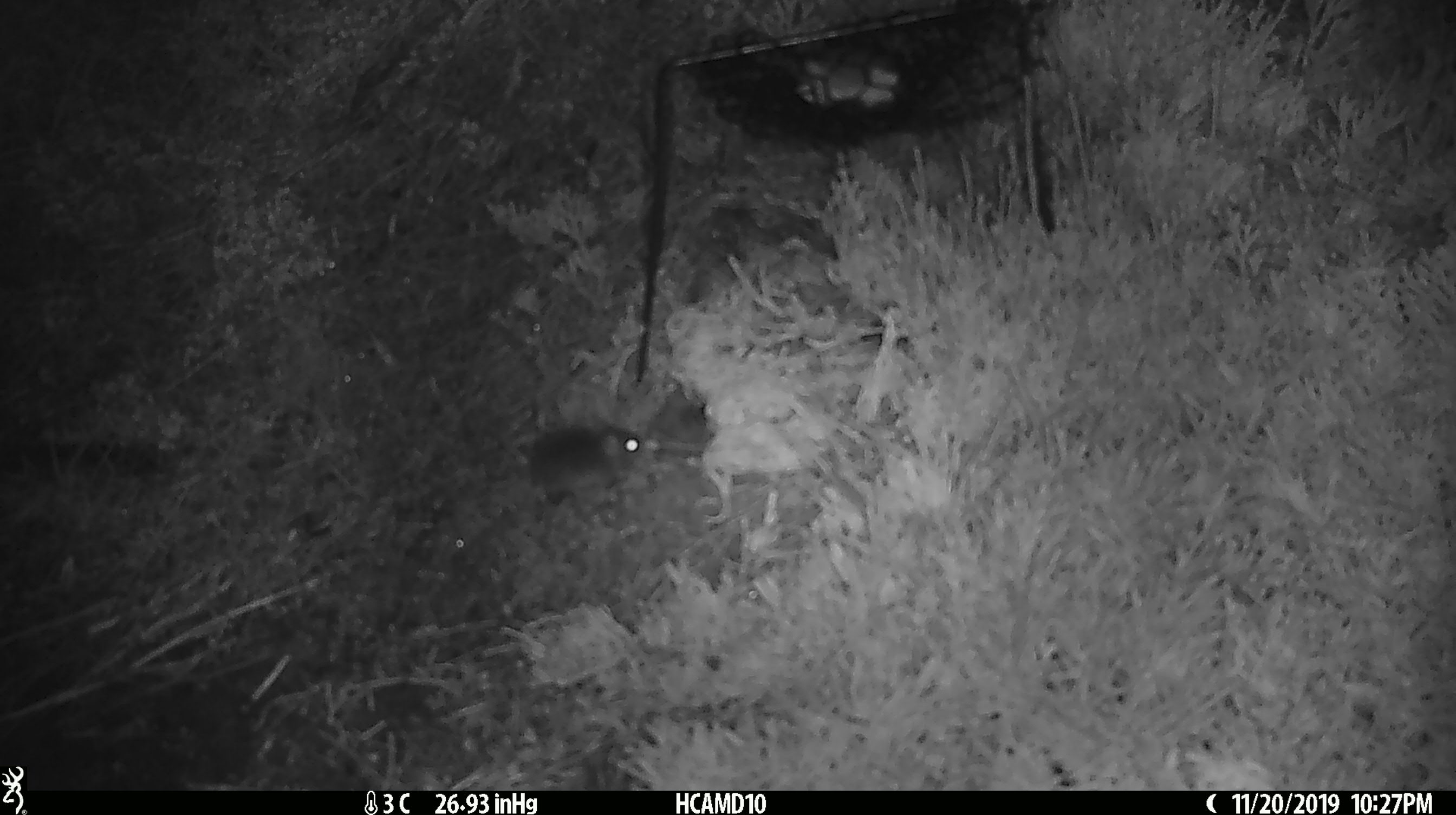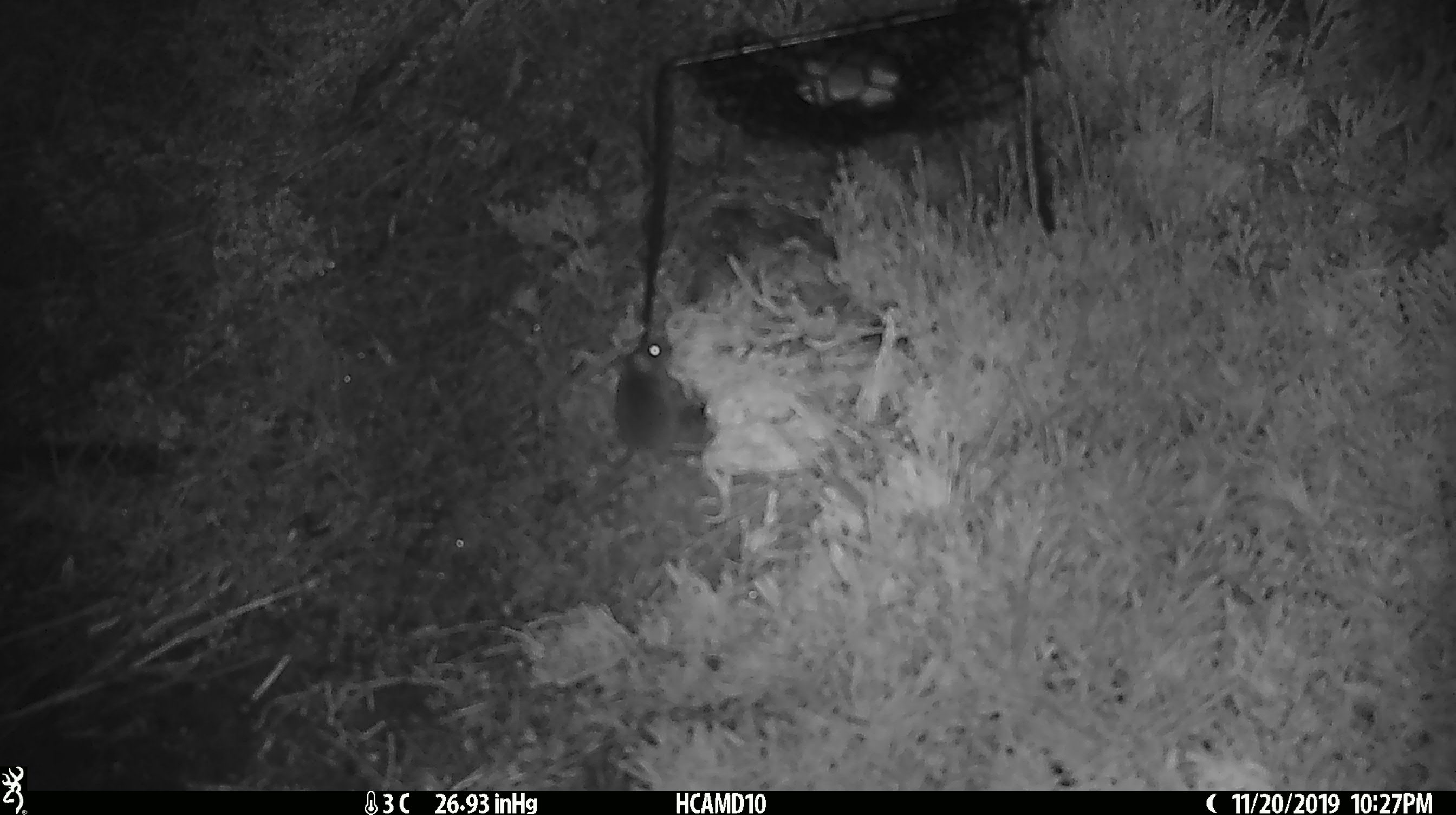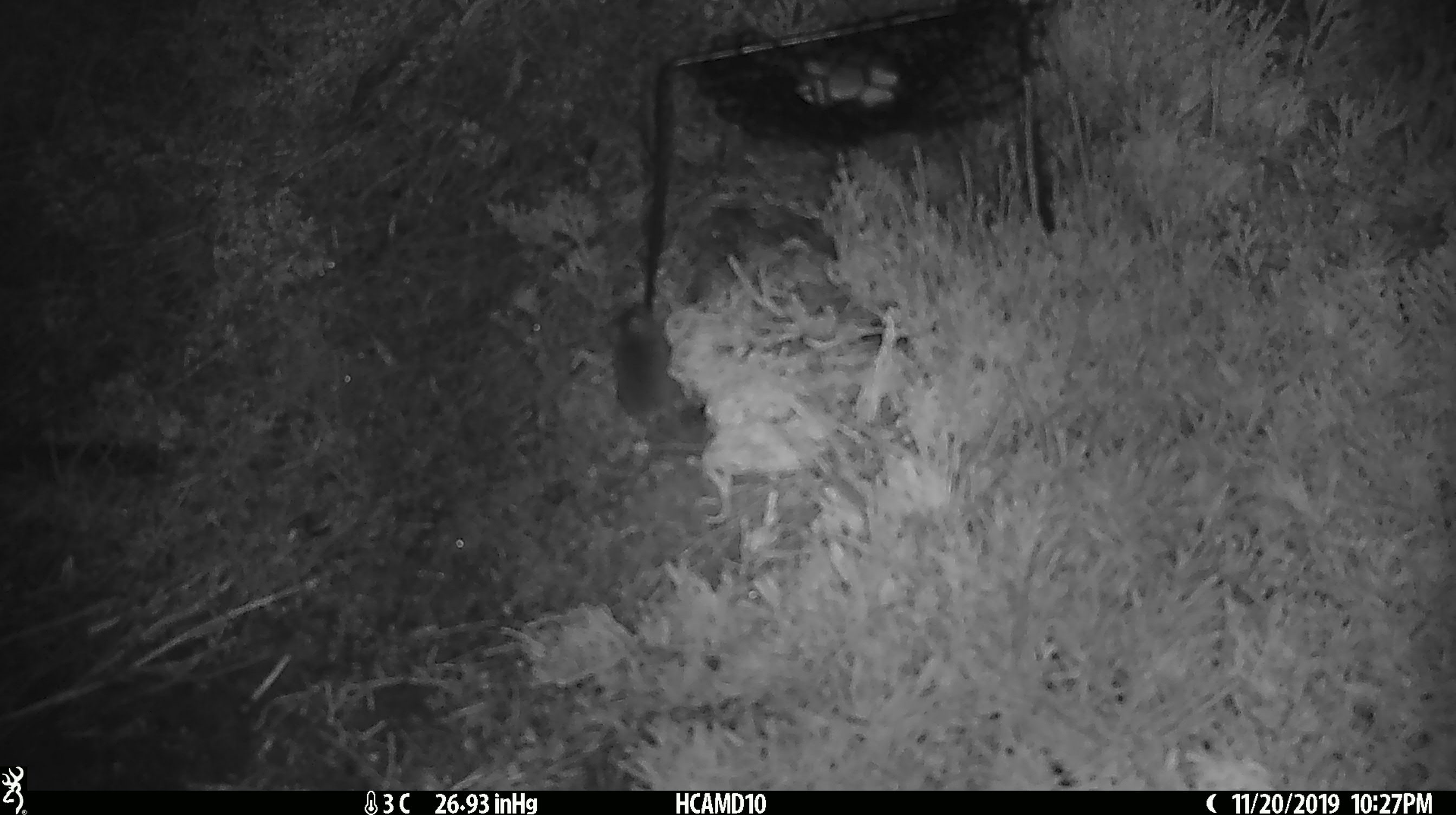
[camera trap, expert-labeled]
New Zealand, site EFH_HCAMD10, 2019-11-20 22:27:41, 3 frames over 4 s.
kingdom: Animalia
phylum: Chordata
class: Mammalia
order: Rodentia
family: Muridae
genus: Mus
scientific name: Mus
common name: mouse